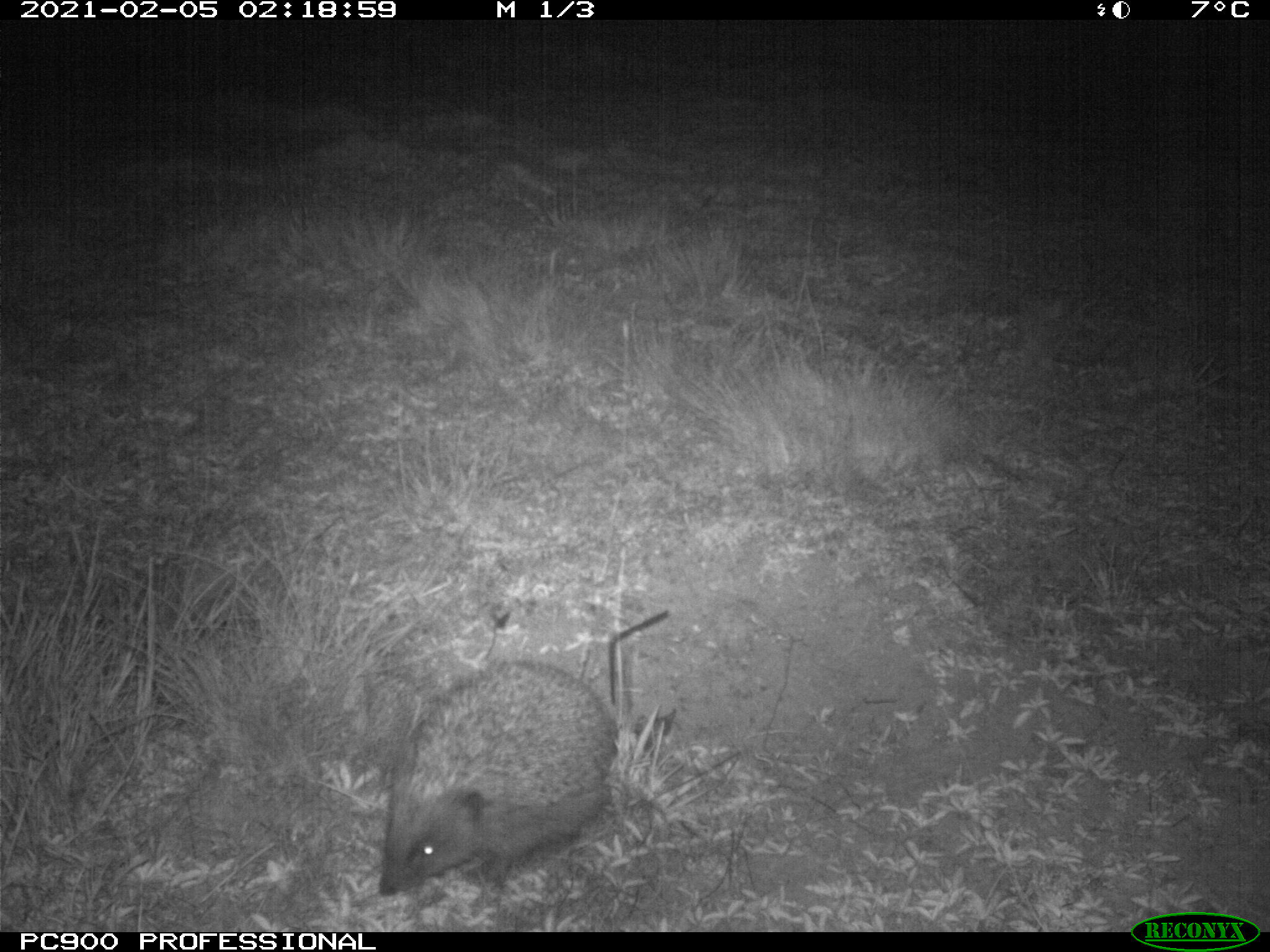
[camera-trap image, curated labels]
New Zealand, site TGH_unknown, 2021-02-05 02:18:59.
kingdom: Animalia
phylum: Chordata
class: Mammalia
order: Eulipotyphla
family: Erinaceidae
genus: Erinaceus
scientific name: Erinaceus europaeus europaeus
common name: european hedgehog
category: hedgehog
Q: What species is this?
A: Hedgehog (european hedgehog) (Erinaceus europaeus europaeus).